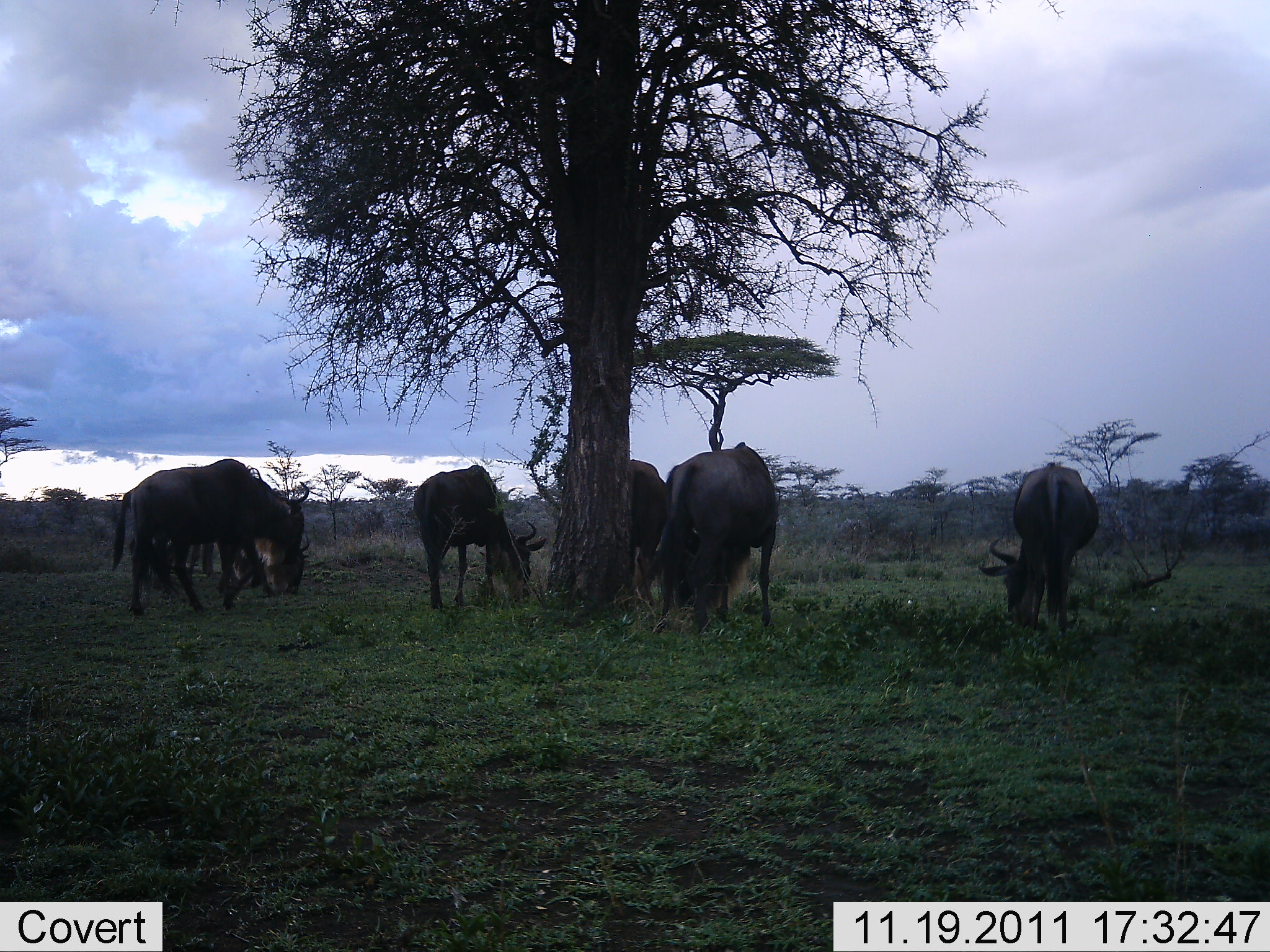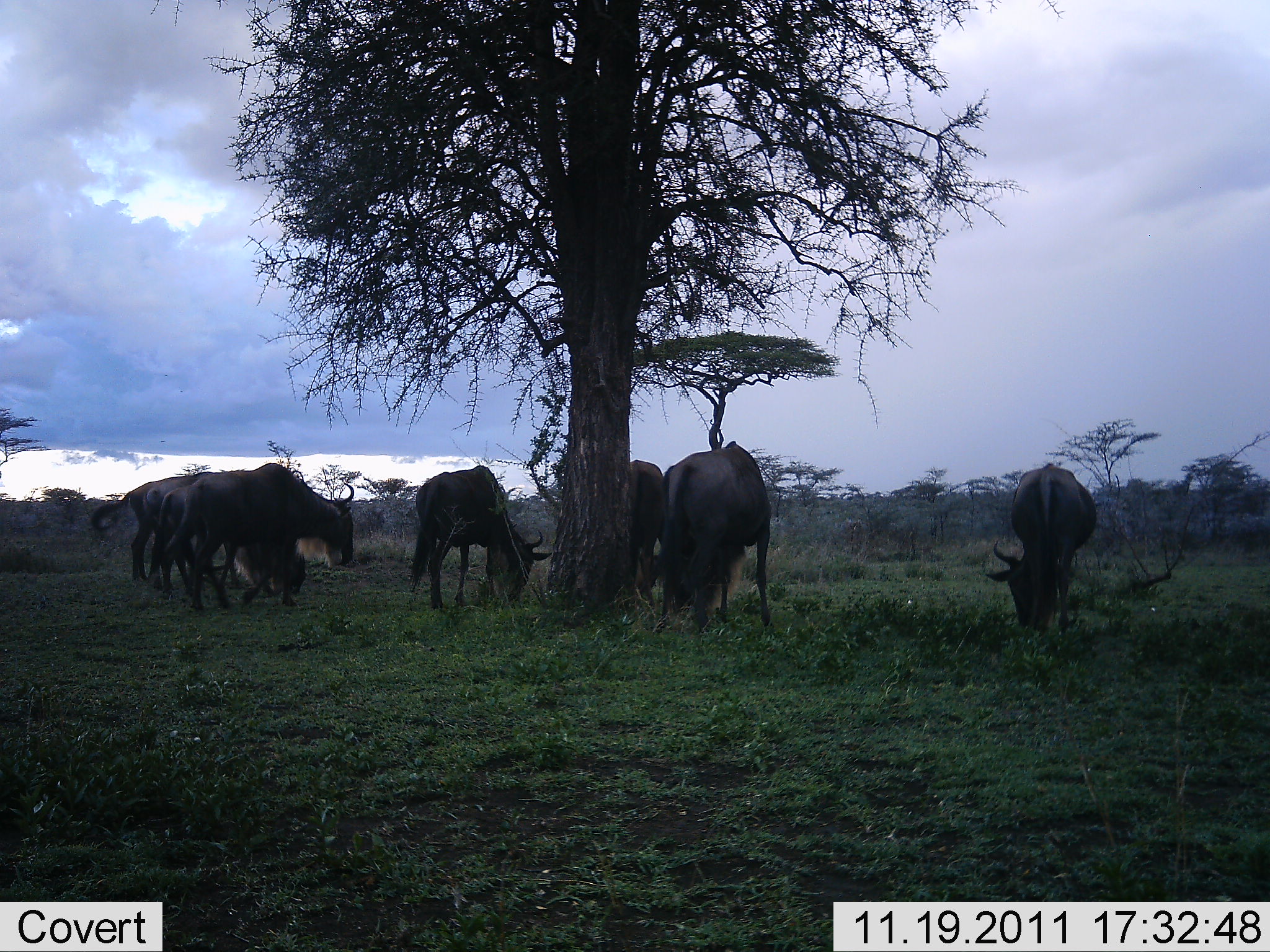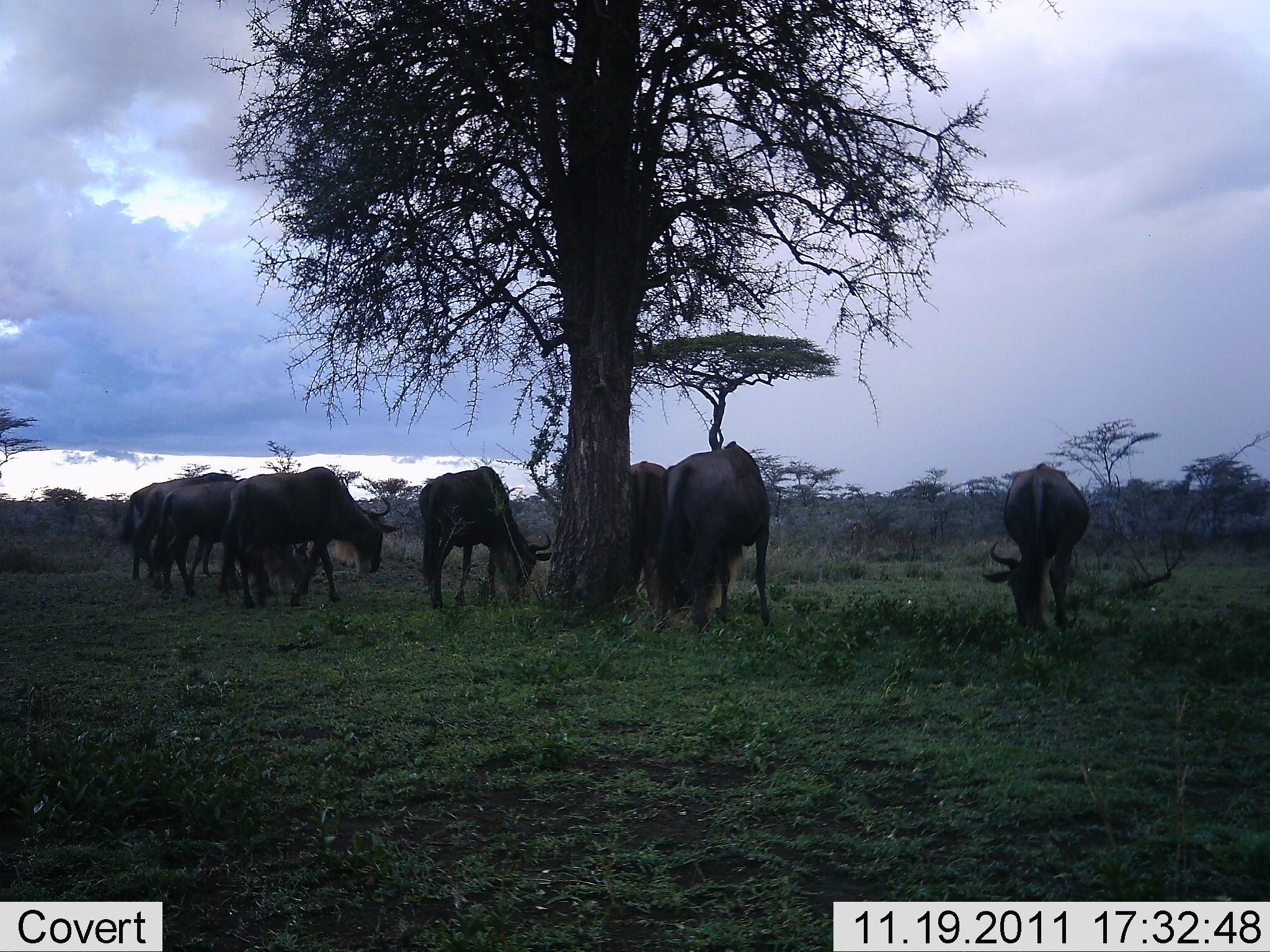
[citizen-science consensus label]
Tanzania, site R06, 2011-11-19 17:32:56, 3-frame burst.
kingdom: Animalia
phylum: Chordata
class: Mammalia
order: Artiodactyla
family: Bovidae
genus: Connochaetes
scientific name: Connochaetes taurinus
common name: blue wildebeest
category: wildebeest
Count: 7.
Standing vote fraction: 9%.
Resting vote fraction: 0%.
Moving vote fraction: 9%.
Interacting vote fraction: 0%.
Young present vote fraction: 0%.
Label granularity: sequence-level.